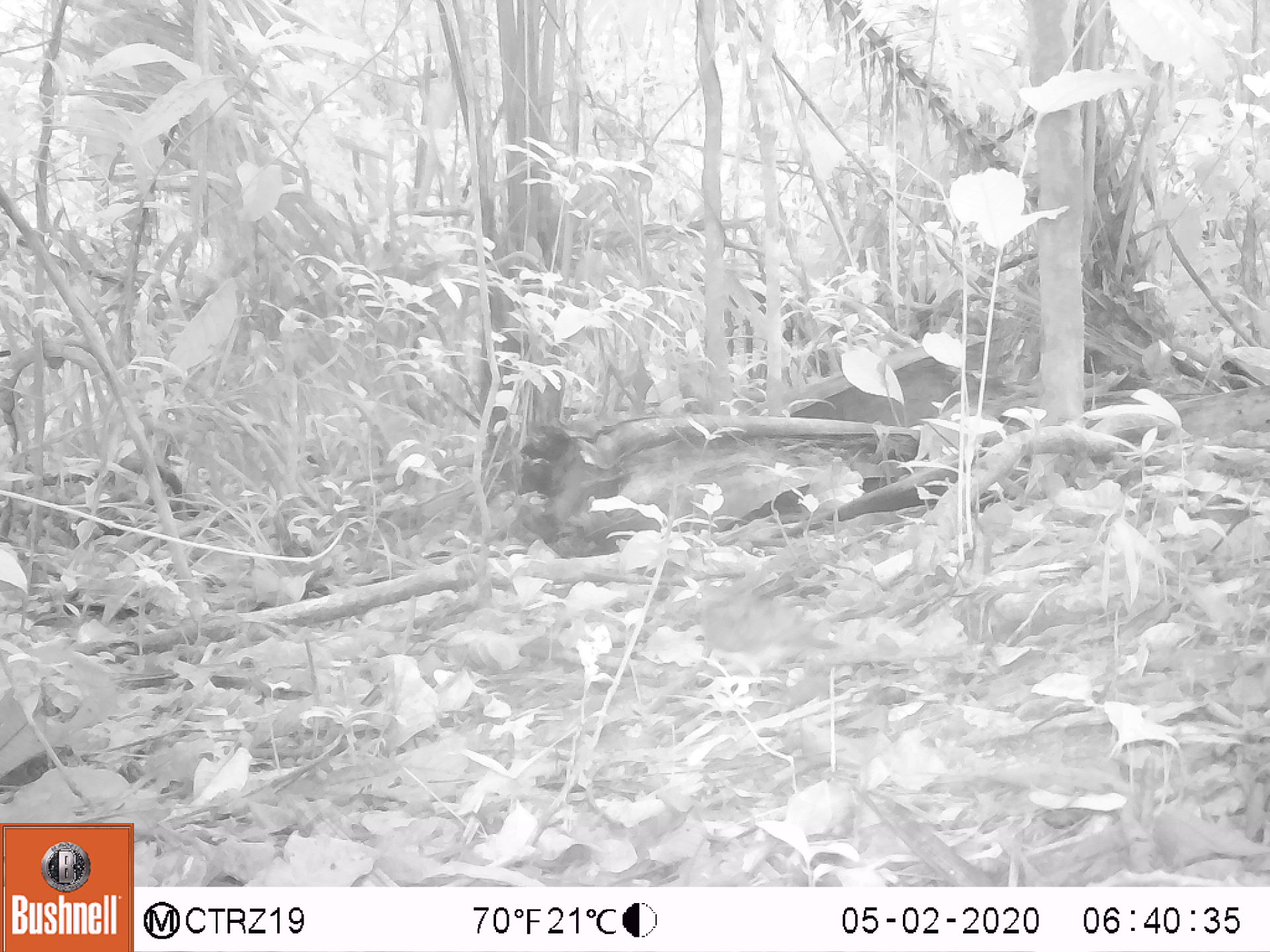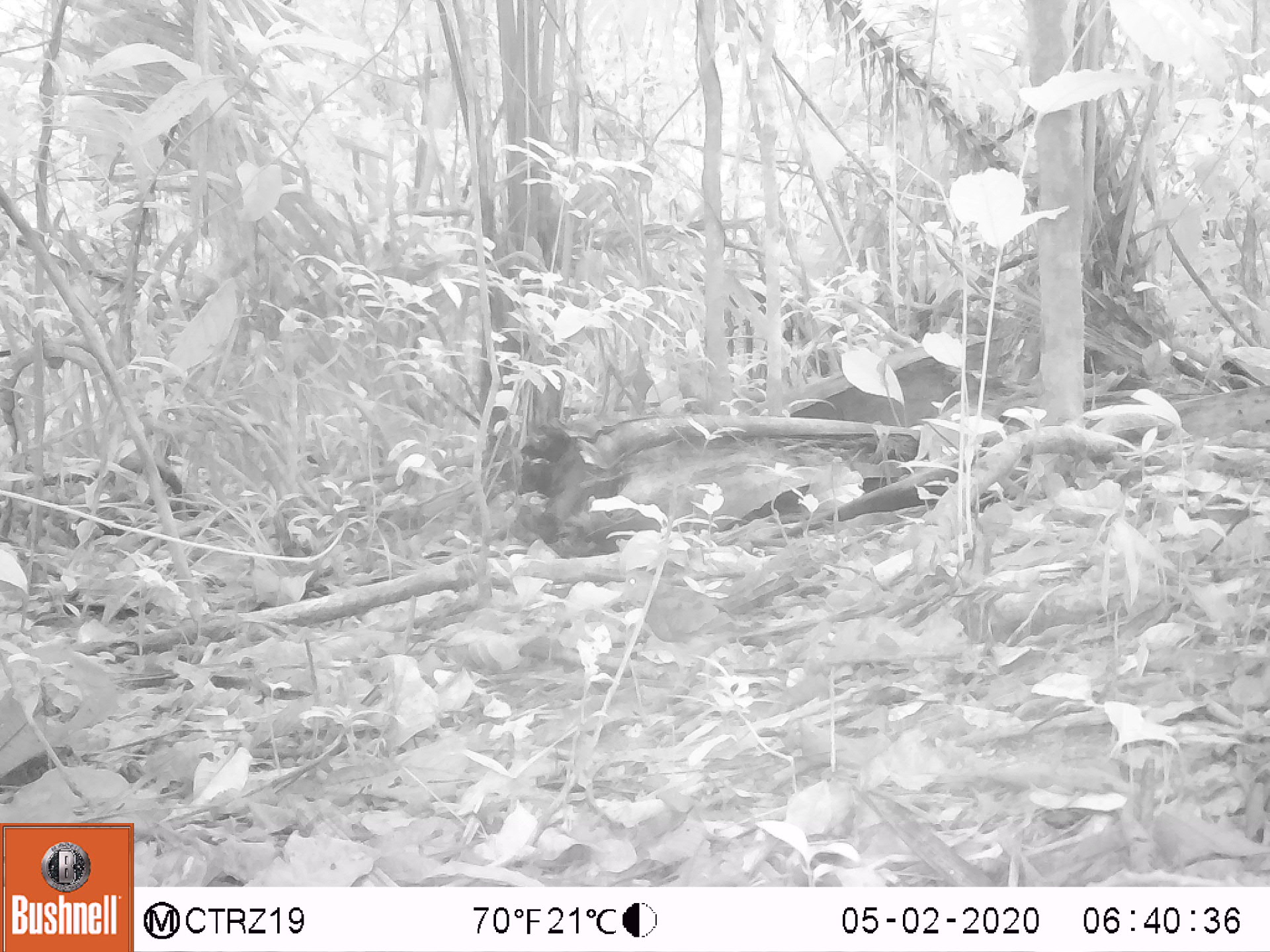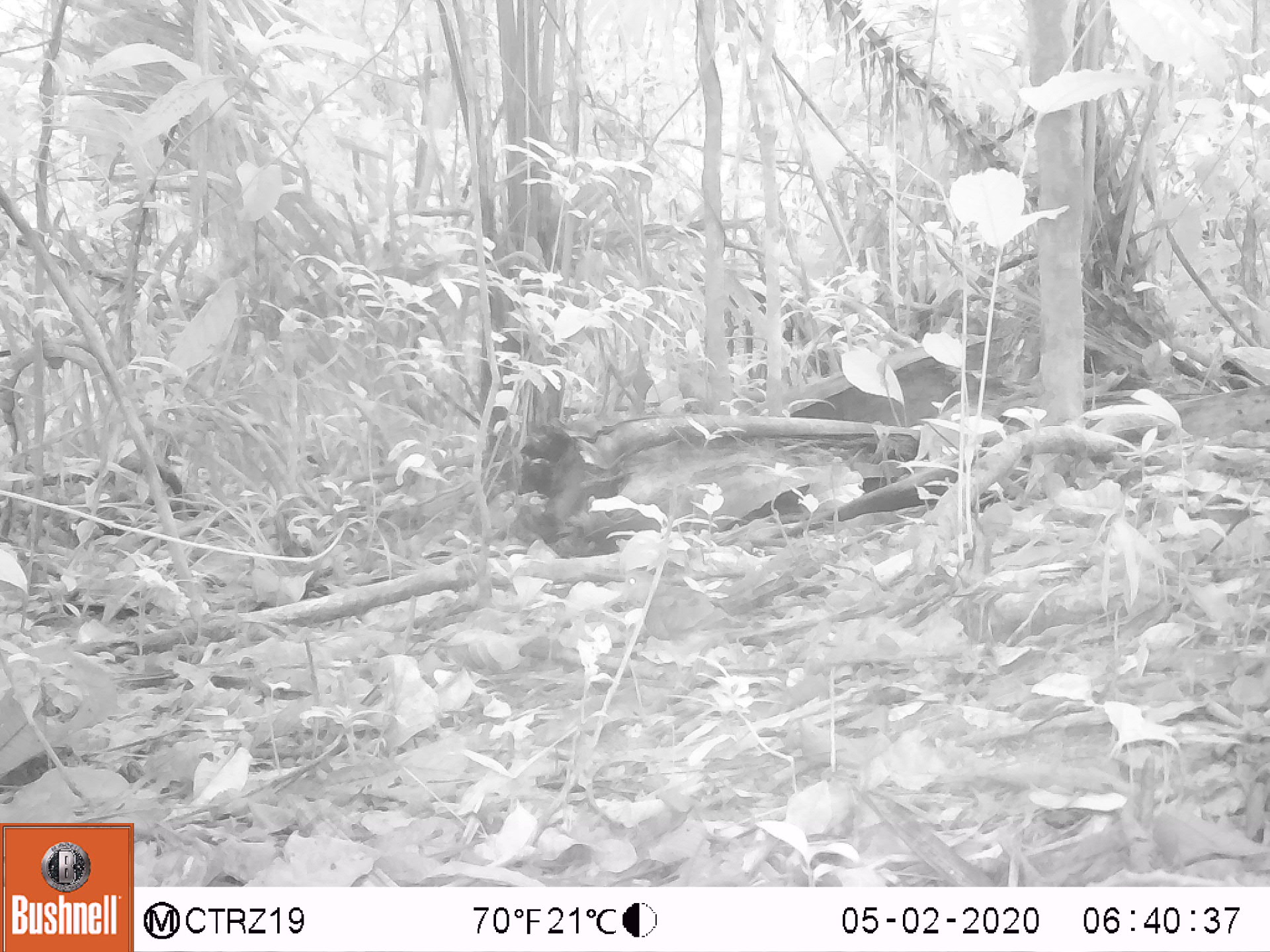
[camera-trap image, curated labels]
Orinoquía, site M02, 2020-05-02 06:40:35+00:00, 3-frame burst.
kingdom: Animalia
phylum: Chordata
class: Aves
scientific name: Aves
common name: bird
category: unknown bird